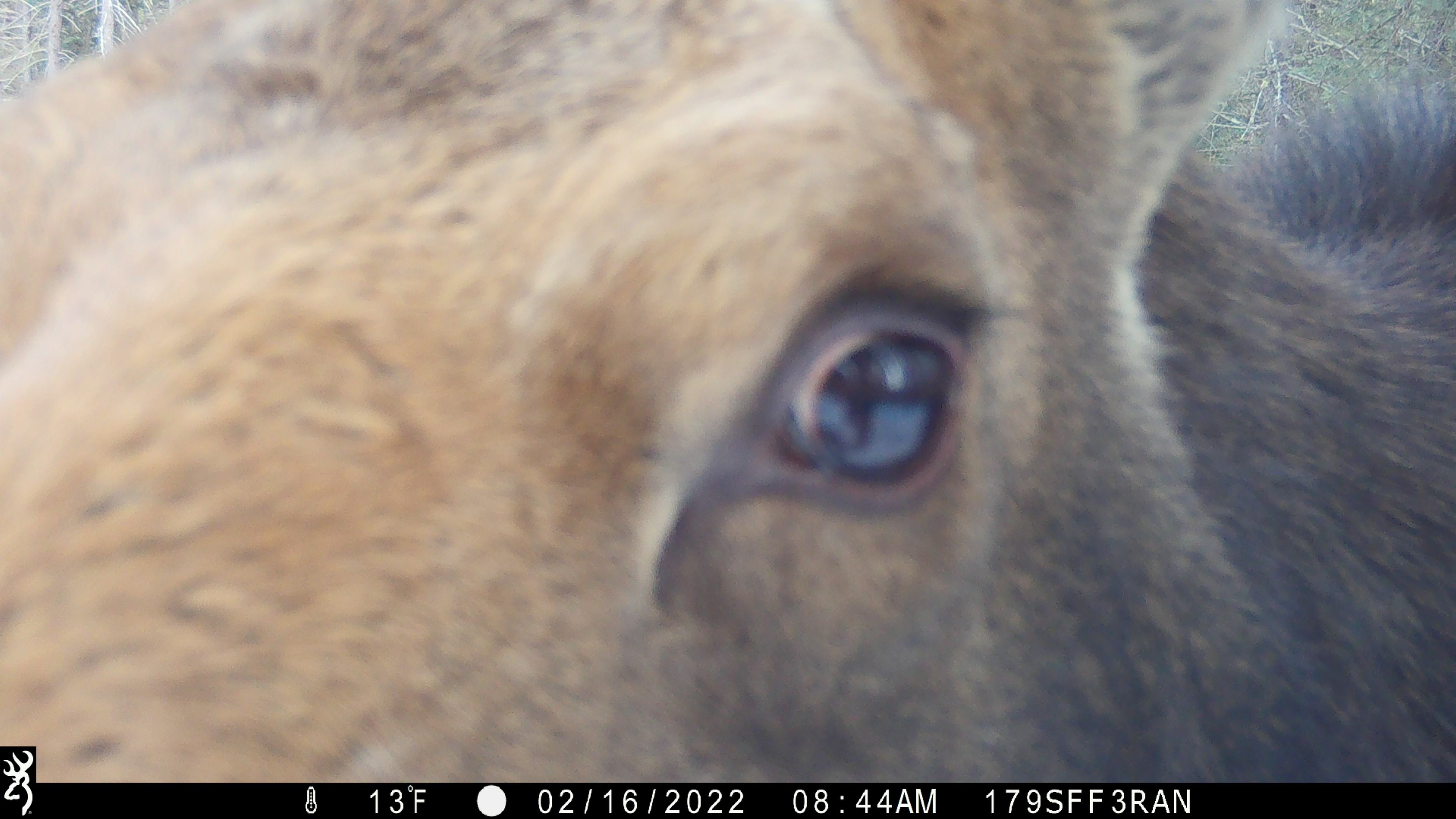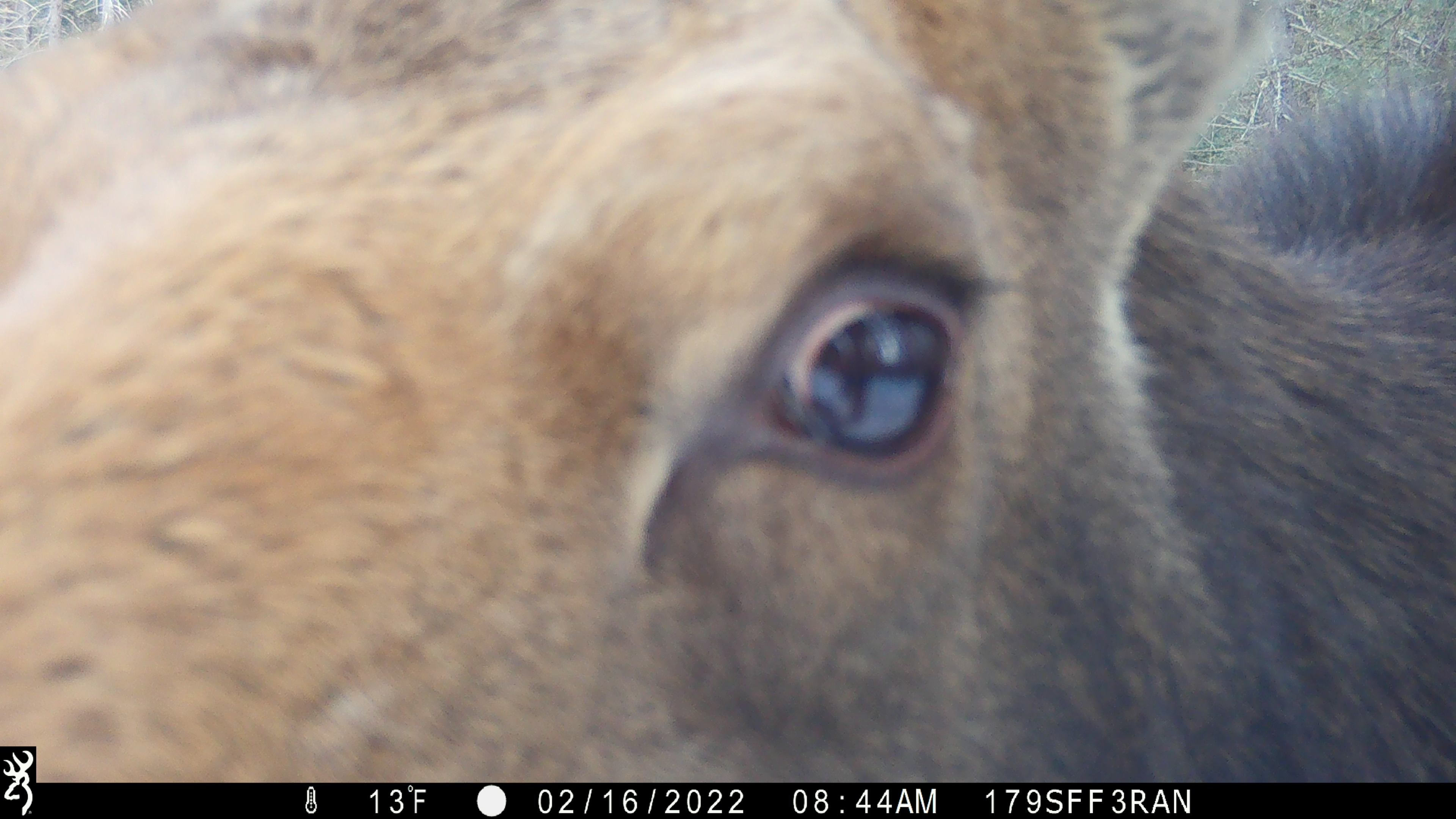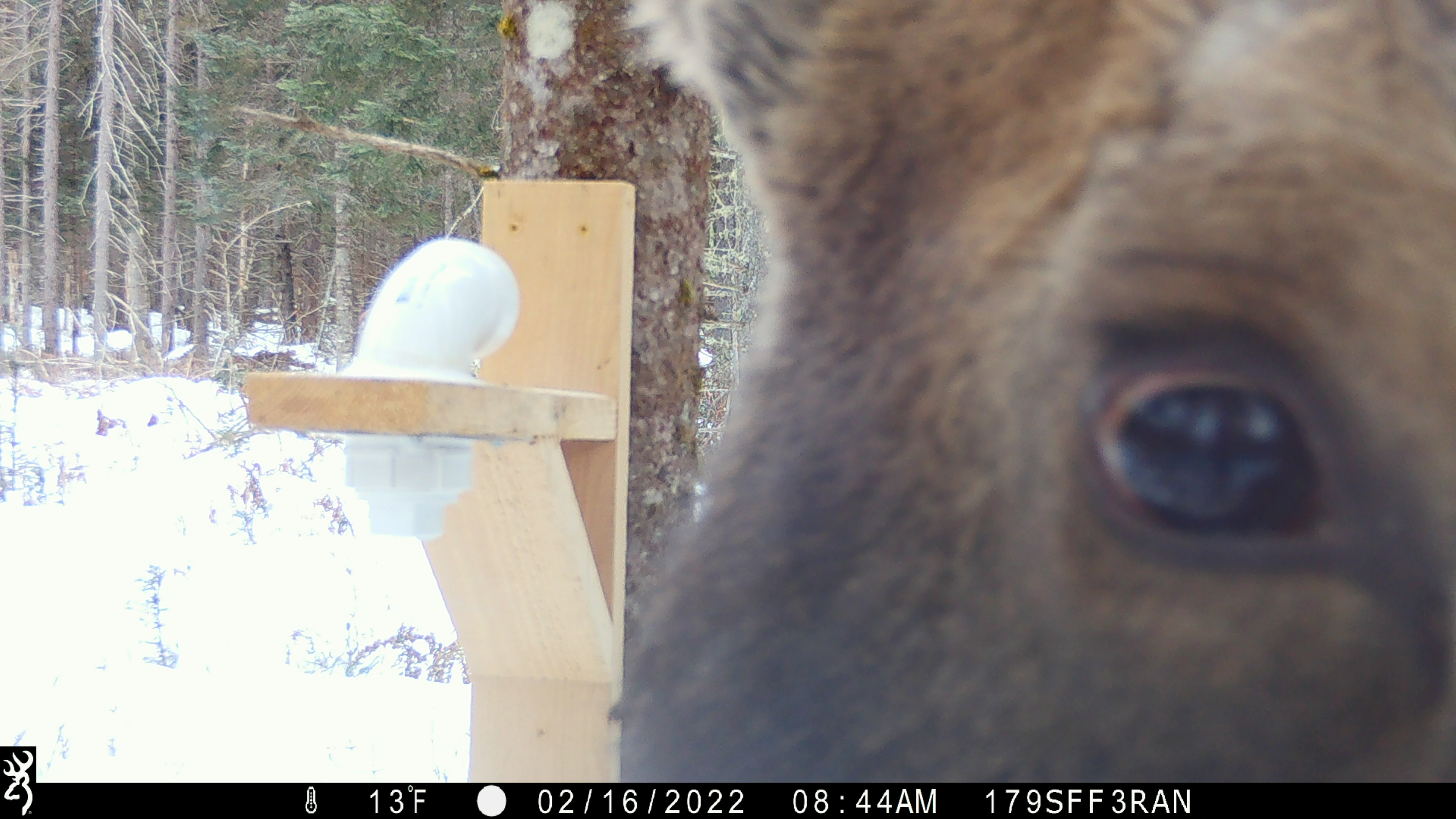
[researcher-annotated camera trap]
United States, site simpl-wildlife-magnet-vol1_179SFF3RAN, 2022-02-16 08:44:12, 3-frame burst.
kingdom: Animalia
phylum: Chordata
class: Mammalia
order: Artiodactyla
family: Cervidae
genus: Alces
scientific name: Alces alces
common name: moose